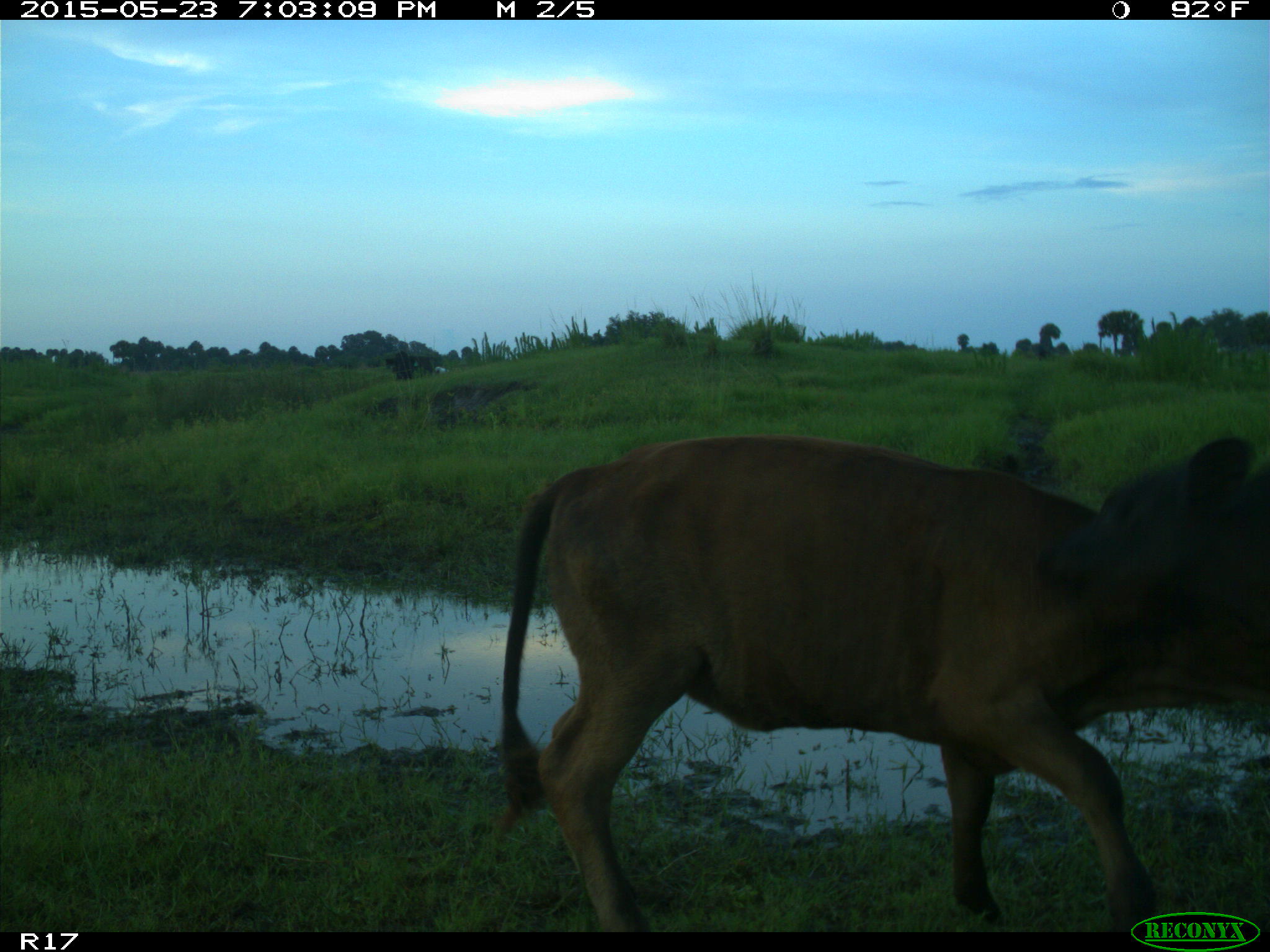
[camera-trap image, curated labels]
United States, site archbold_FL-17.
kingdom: Animalia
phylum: Chordata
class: Mammalia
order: Artiodactyla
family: Bovidae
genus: Bos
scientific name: Bos taurus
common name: domestic cow